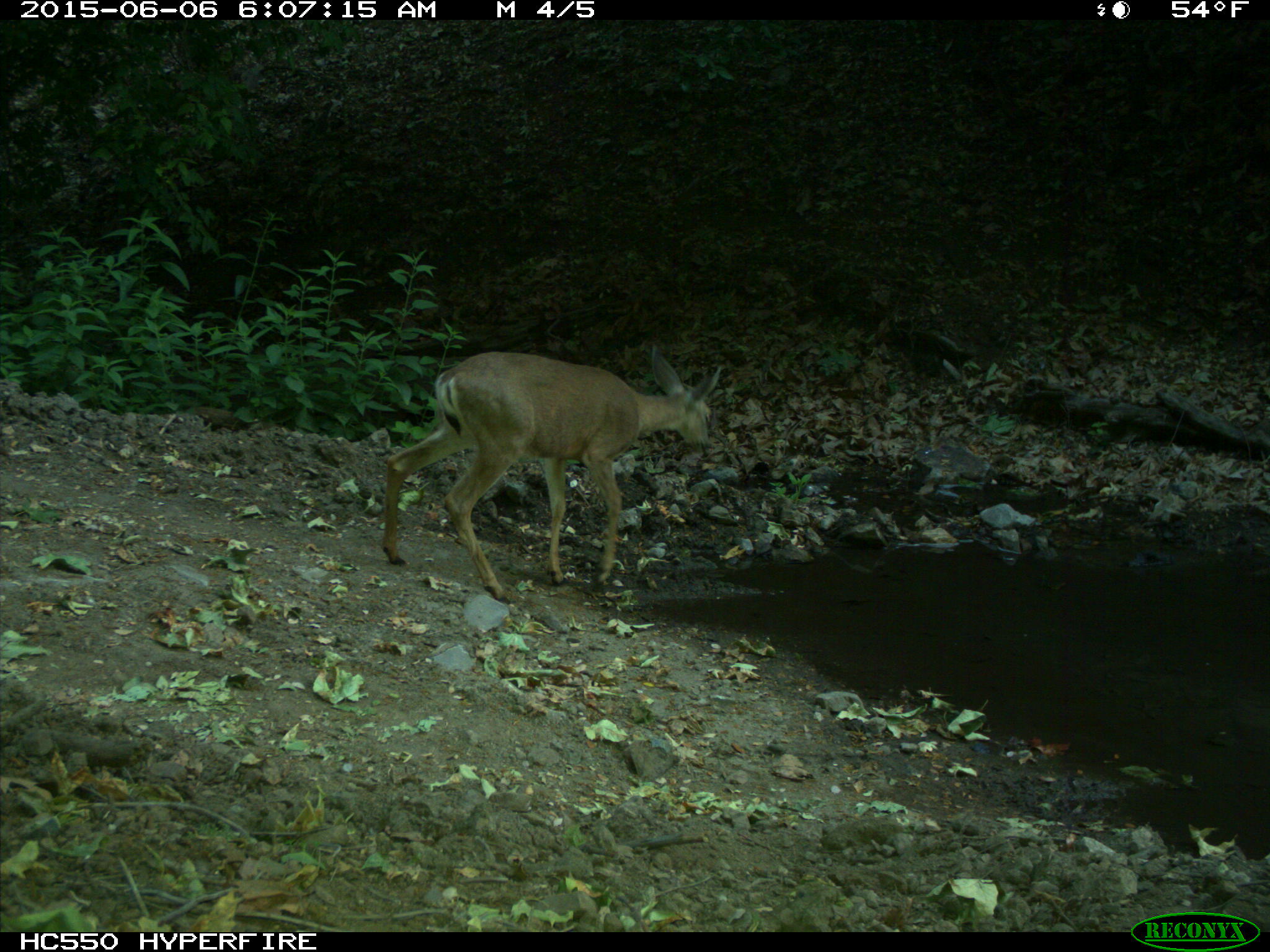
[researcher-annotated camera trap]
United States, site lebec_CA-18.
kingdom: Animalia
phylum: Chordata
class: Mammalia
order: Artiodactyla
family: Cervidae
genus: Odocoileus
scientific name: Odocoileus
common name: deer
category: unidentified deer